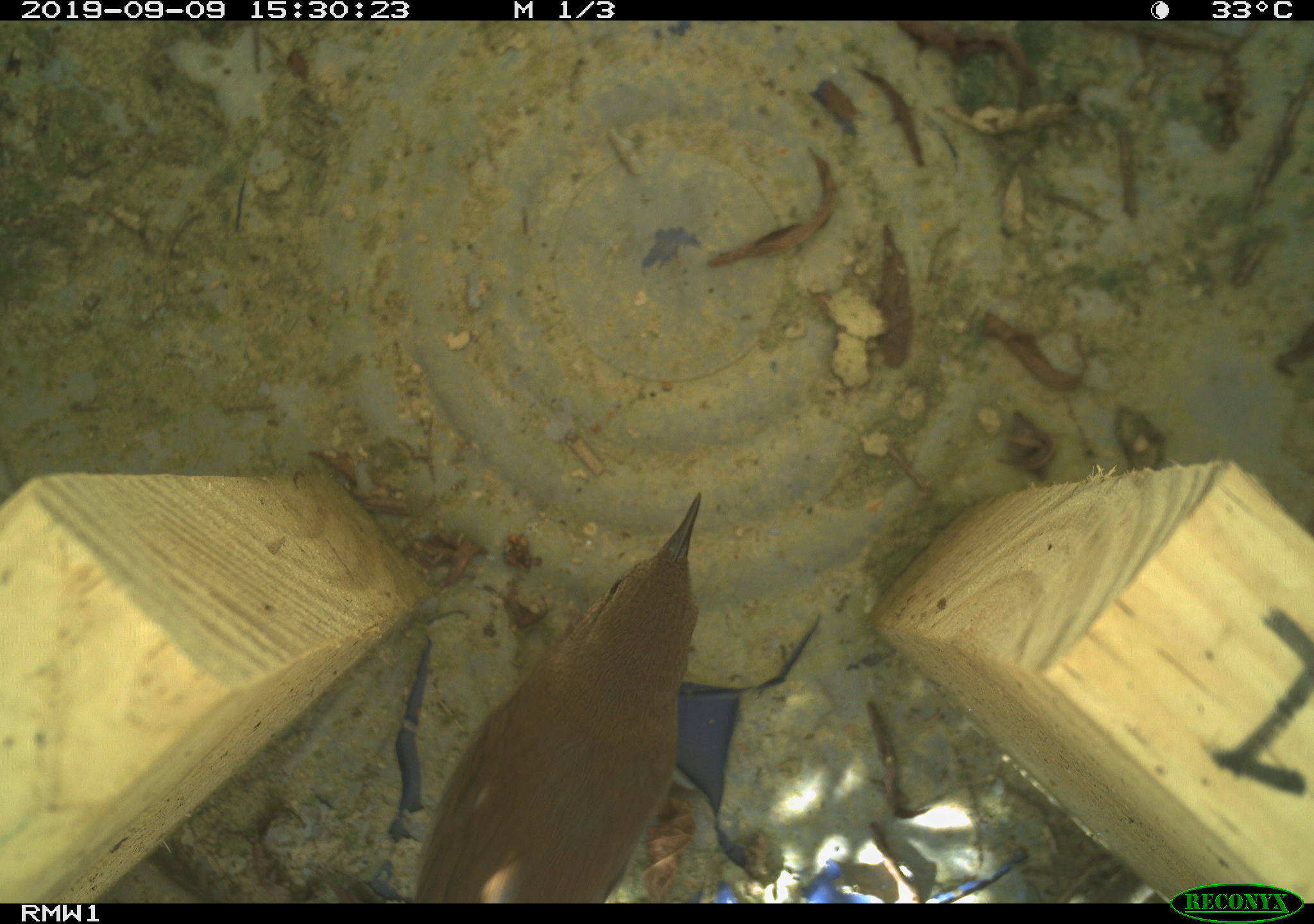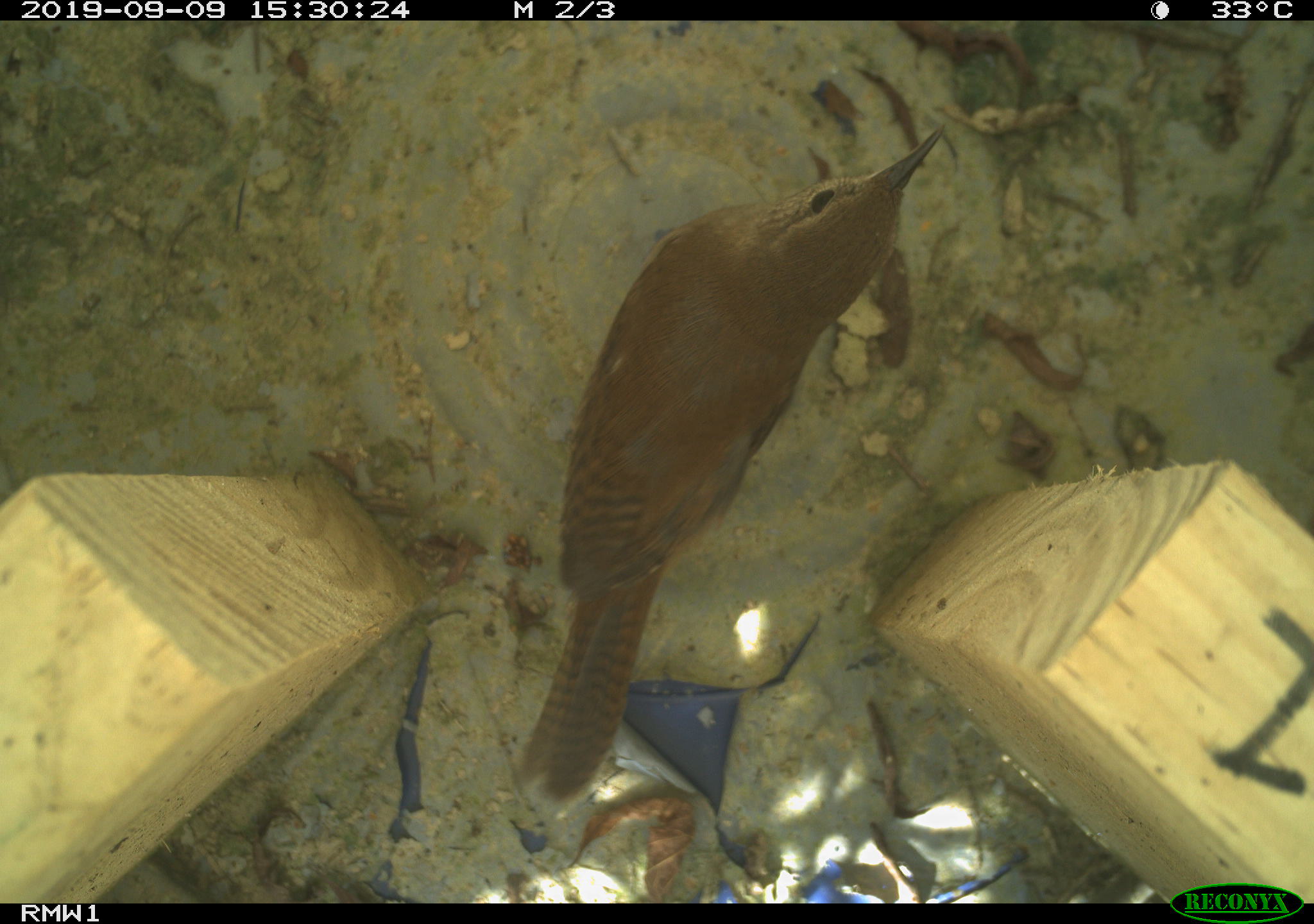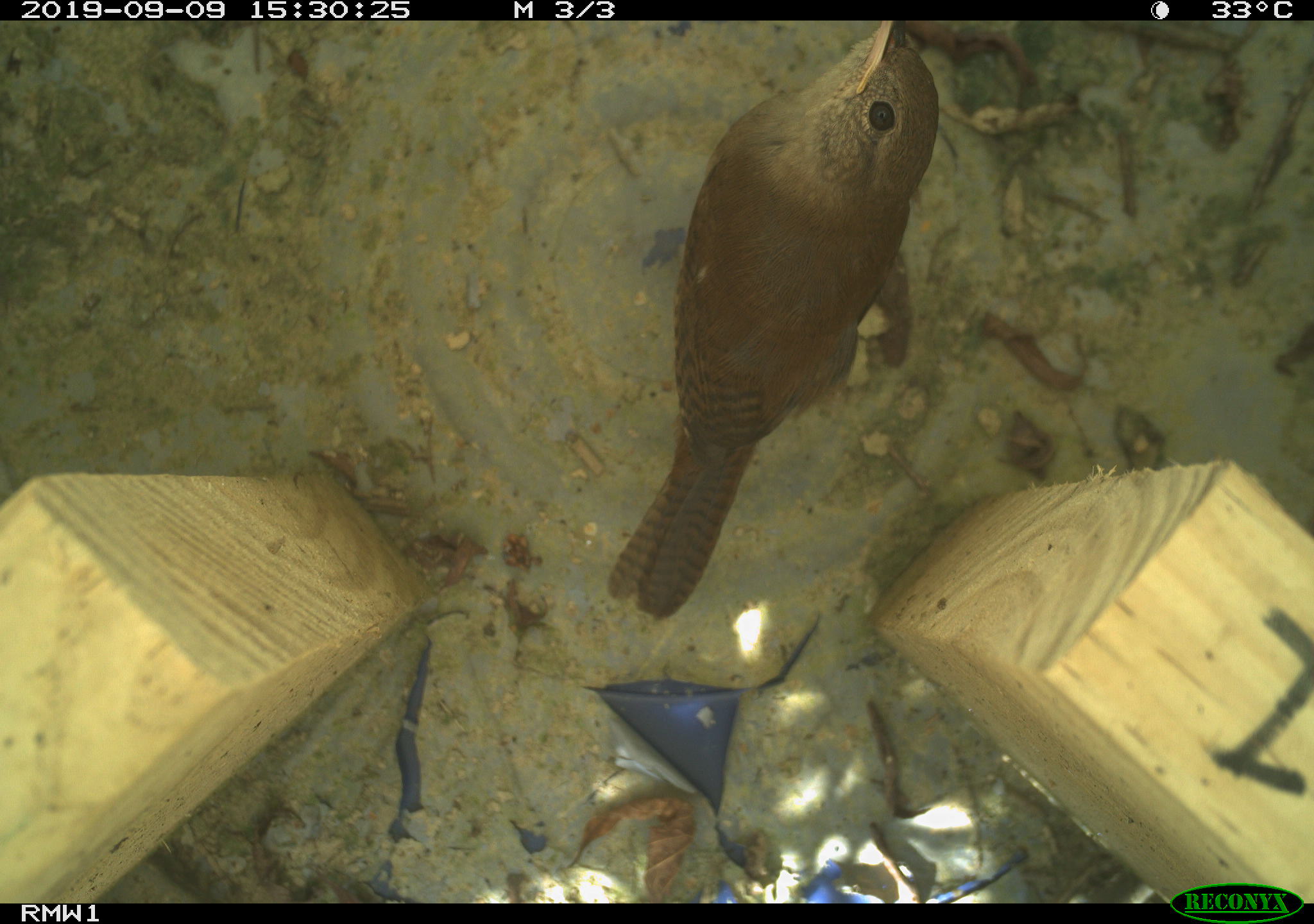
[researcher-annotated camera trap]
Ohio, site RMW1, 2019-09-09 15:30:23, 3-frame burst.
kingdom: Animalia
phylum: Chordata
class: Aves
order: Passeriformes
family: Troglodytidae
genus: Troglodytes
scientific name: Troglodytes aedon aedon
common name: northern house wren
Northern house wren (Troglodytes aedon aedon).